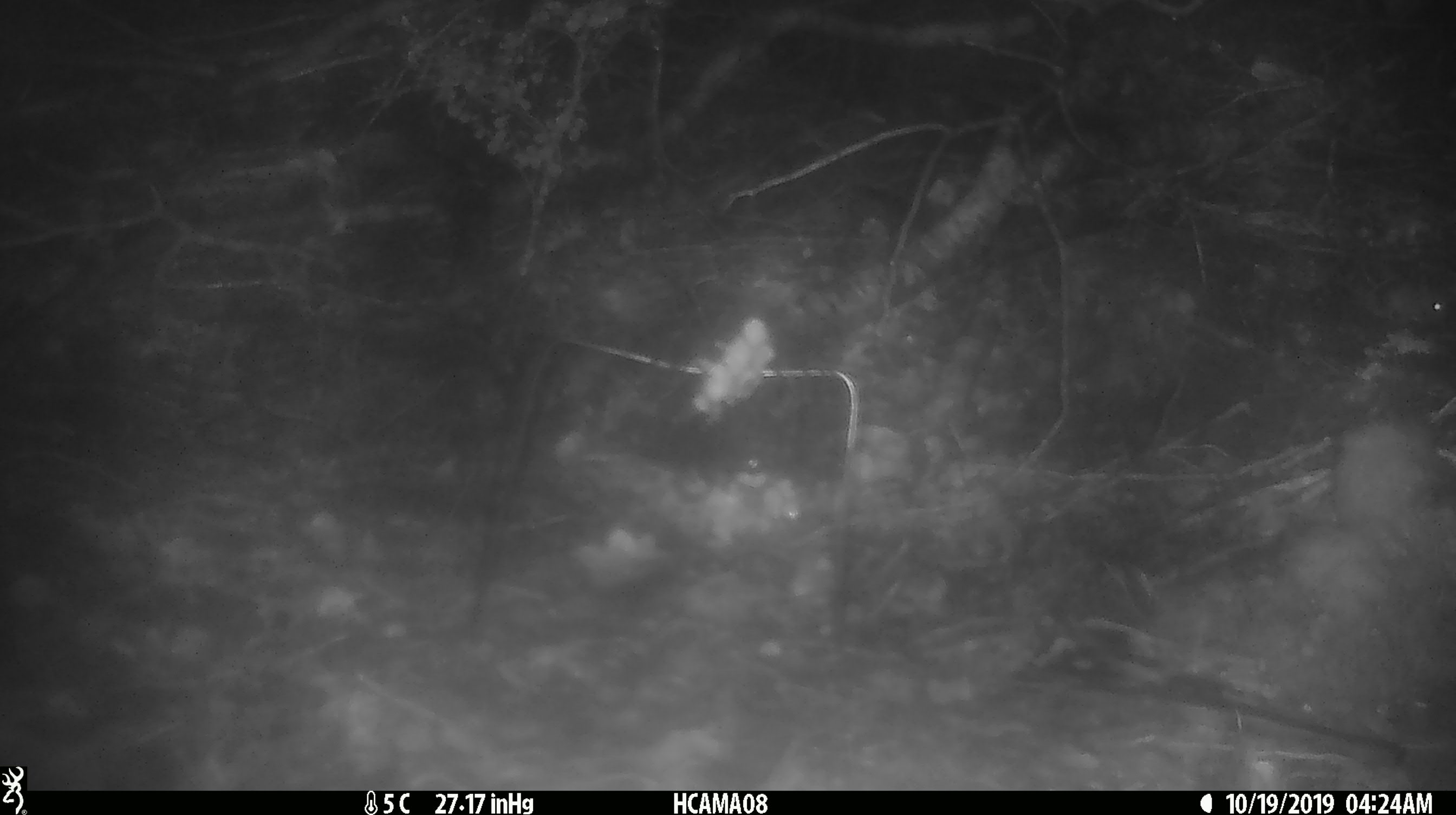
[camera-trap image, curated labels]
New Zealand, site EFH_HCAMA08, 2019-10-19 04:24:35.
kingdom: Animalia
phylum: Chordata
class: Mammalia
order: Rodentia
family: Muridae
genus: Mus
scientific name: Mus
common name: mouse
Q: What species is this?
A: Mouse (Mus).